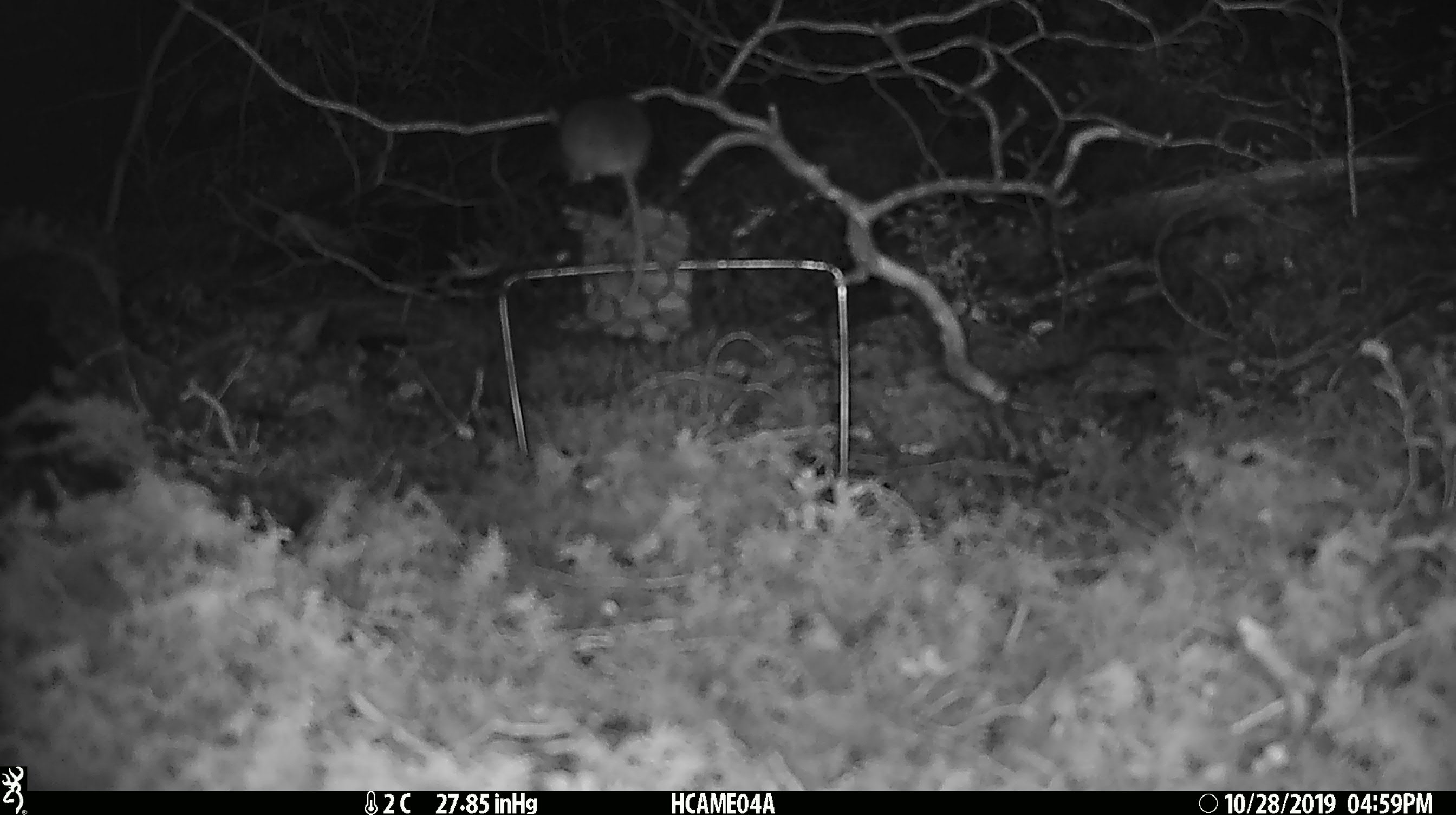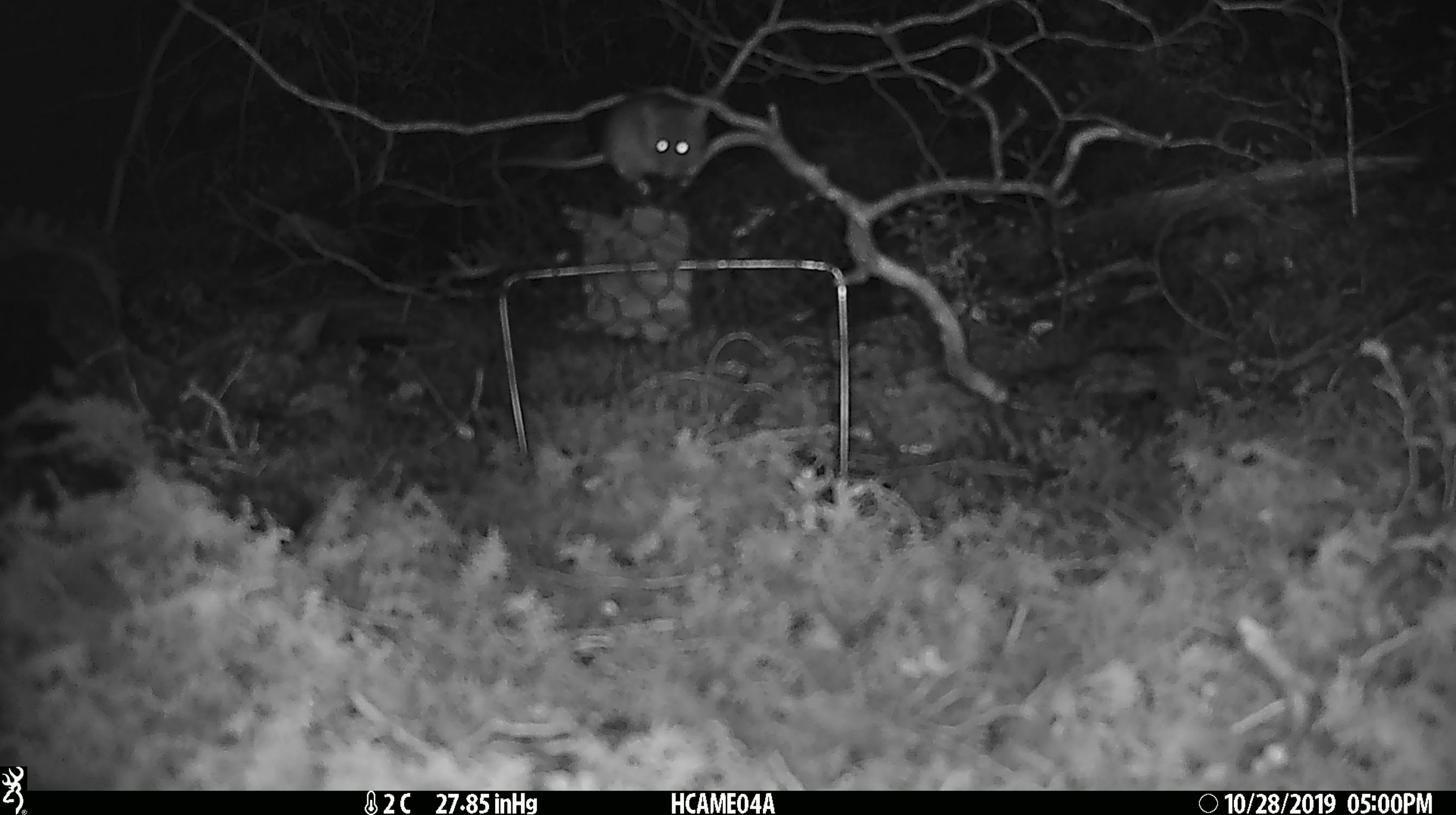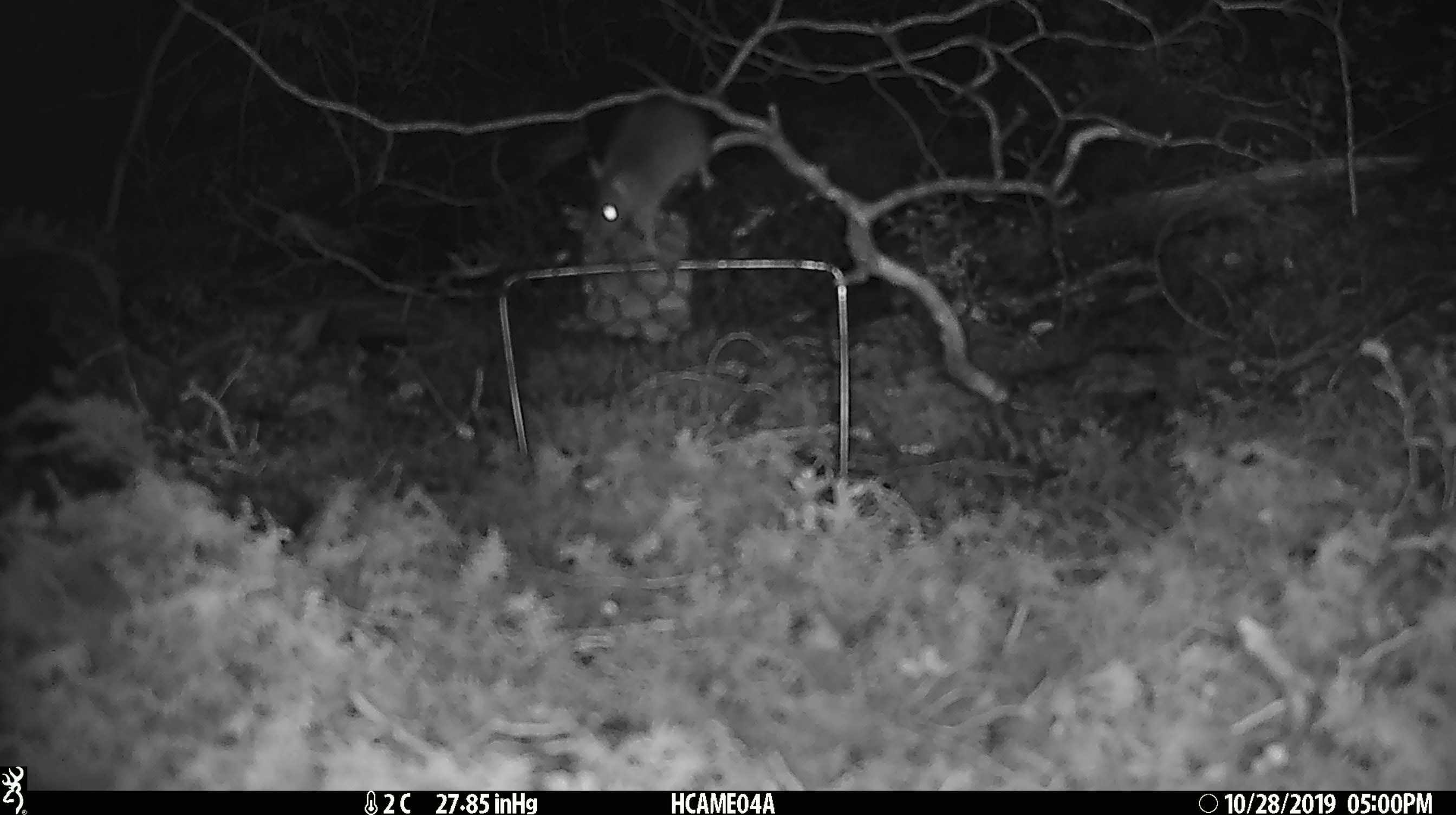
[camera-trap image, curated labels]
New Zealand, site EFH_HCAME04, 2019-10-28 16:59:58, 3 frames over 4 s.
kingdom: Animalia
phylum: Chordata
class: Mammalia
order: Rodentia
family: Muridae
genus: Mus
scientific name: Mus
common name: mouse